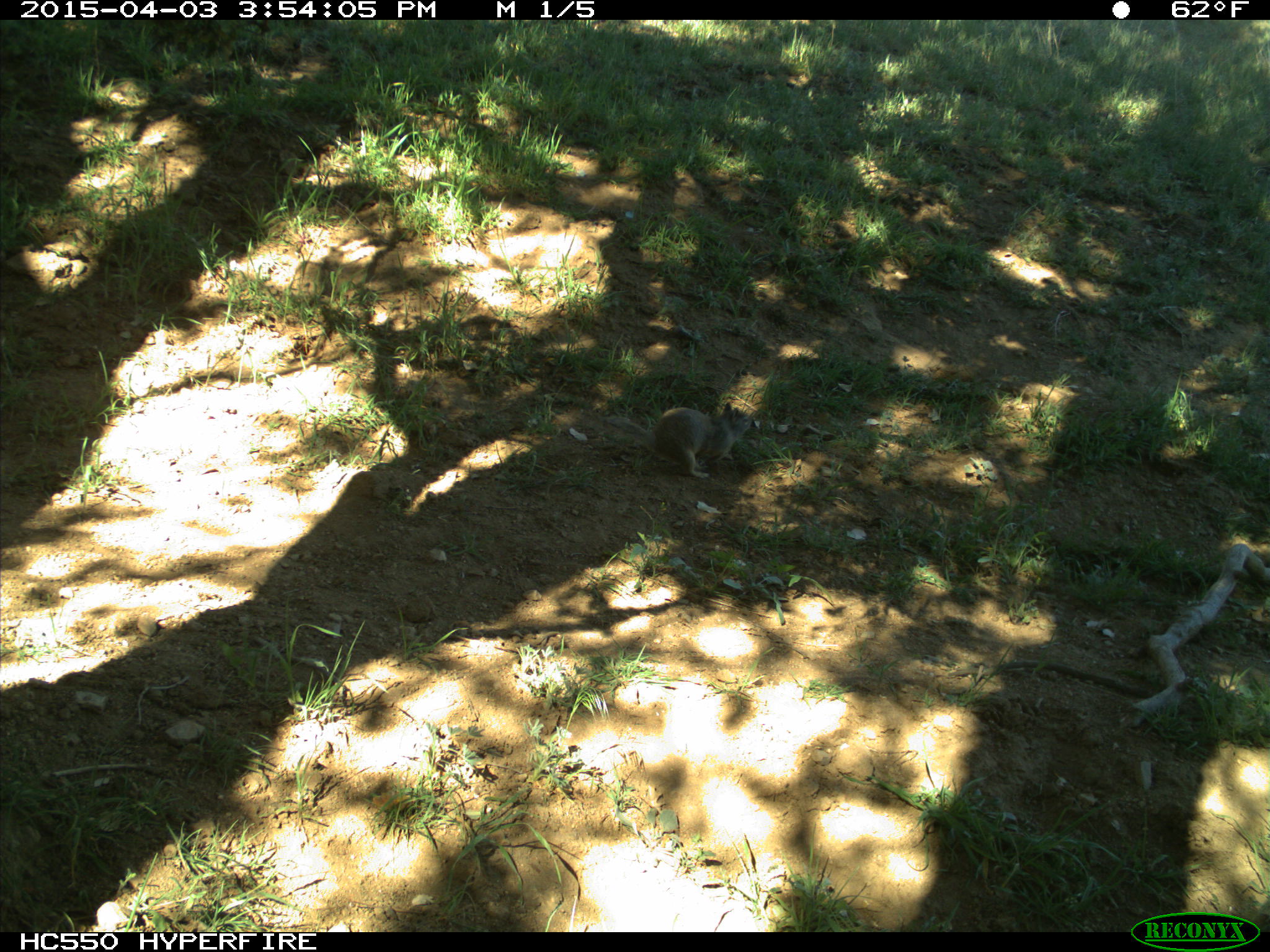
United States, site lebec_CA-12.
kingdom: Animalia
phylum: Chordata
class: Mammalia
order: Rodentia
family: Sciuridae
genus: Otospermophilus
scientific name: Otospermophilus beecheyi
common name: california ground squirrel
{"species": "Otospermophilus beecheyi (california ground squirrel)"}